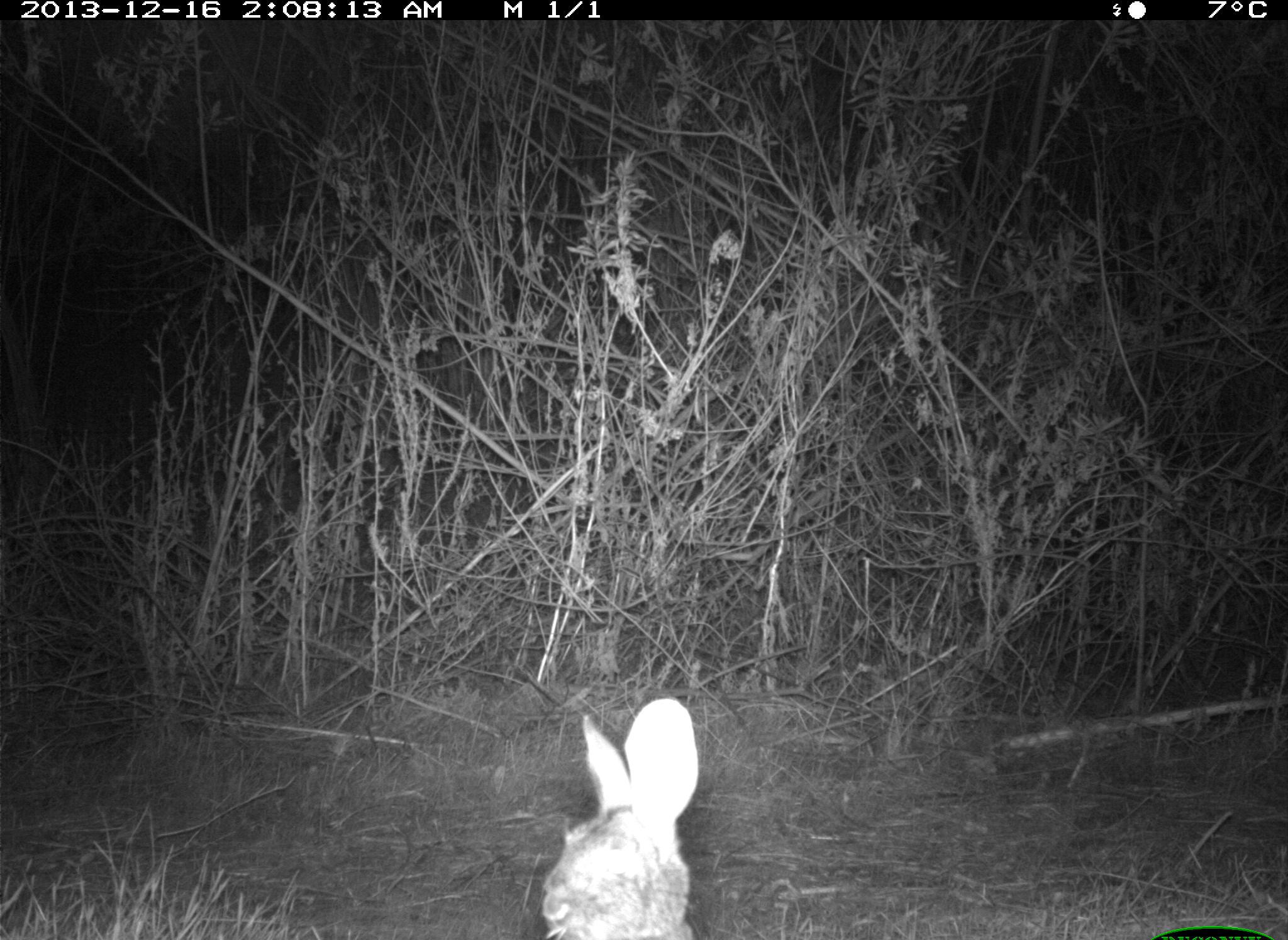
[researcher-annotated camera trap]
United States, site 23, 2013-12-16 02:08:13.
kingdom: Animalia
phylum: Chordata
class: Mammalia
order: Lagomorpha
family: Leporidae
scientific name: Leporidae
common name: rabbits and hares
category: rabbit